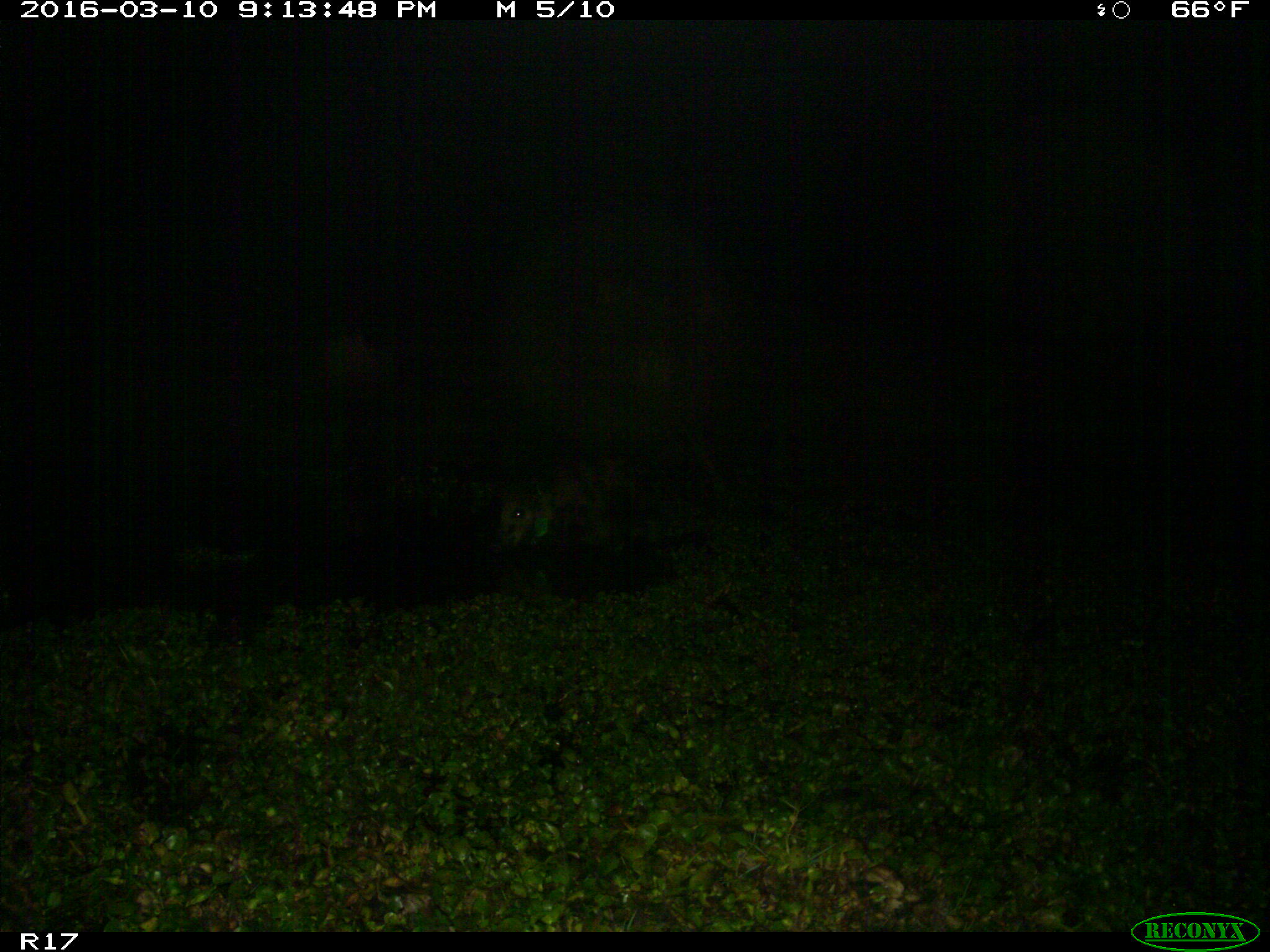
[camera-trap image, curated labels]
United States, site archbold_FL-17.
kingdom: Animalia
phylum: Chordata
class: Mammalia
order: Artiodactyla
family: Suidae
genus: Sus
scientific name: Sus scrofa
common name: wild boar